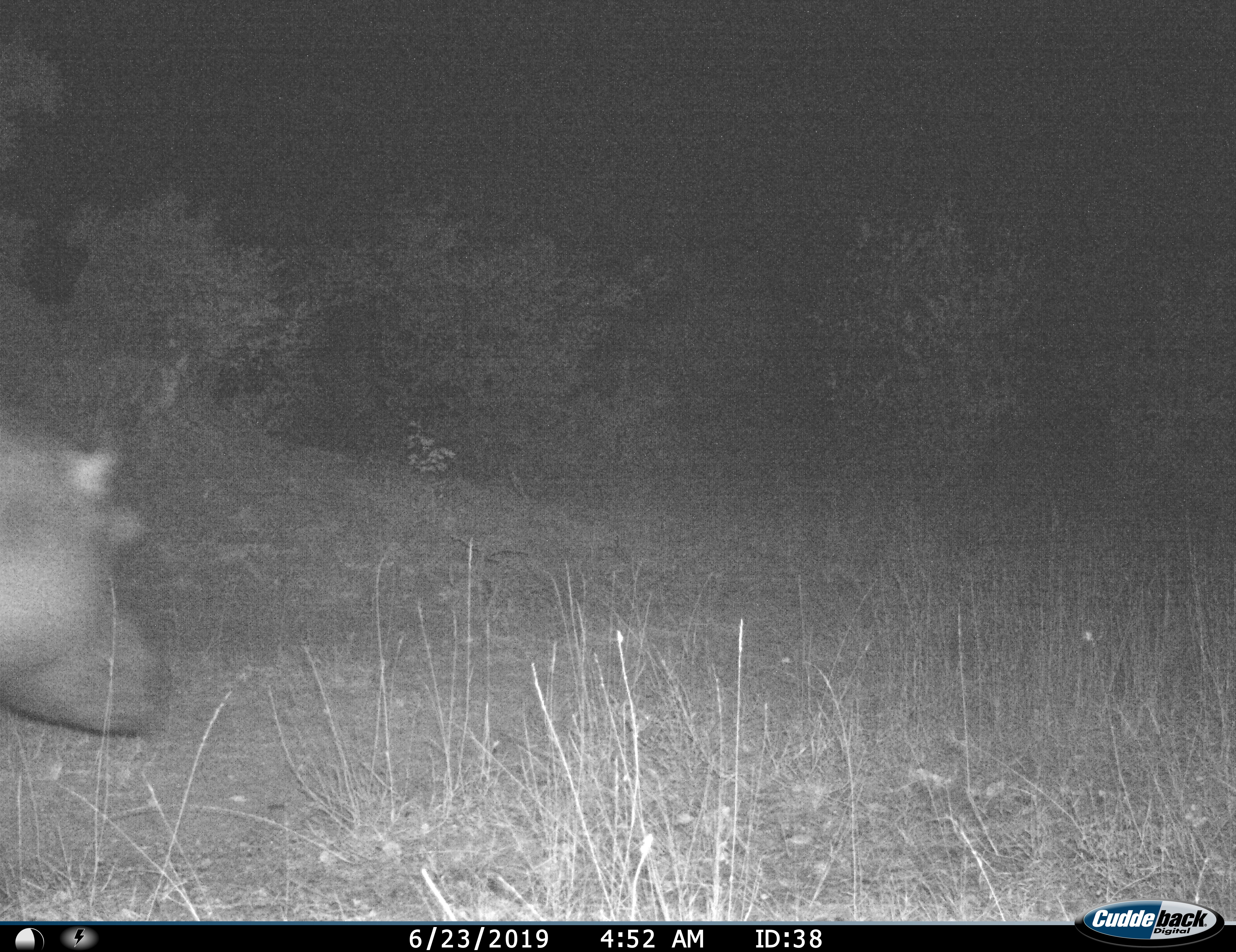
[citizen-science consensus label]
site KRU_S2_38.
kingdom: Animalia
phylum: Chordata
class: Mammalia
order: Artiodactyla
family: Hippopotamidae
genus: Hippopotamus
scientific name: Hippopotamus amphibius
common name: hippopotamus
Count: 1.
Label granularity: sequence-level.